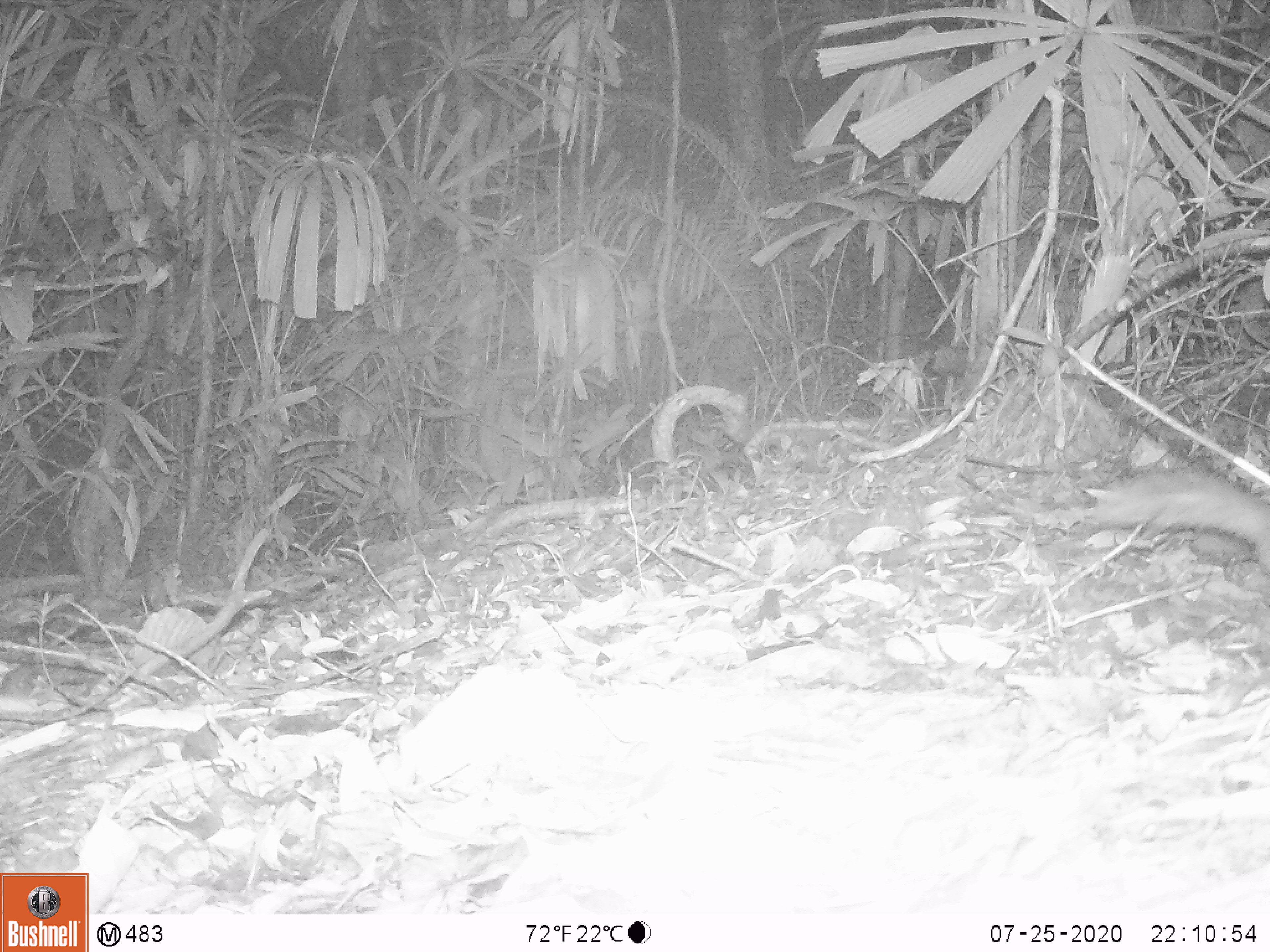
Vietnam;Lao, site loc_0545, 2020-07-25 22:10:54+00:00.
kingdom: Animalia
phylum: Chordata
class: Mammalia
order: Carnivora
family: Mustelidae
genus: Melogale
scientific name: Melogale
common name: ferret badger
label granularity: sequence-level